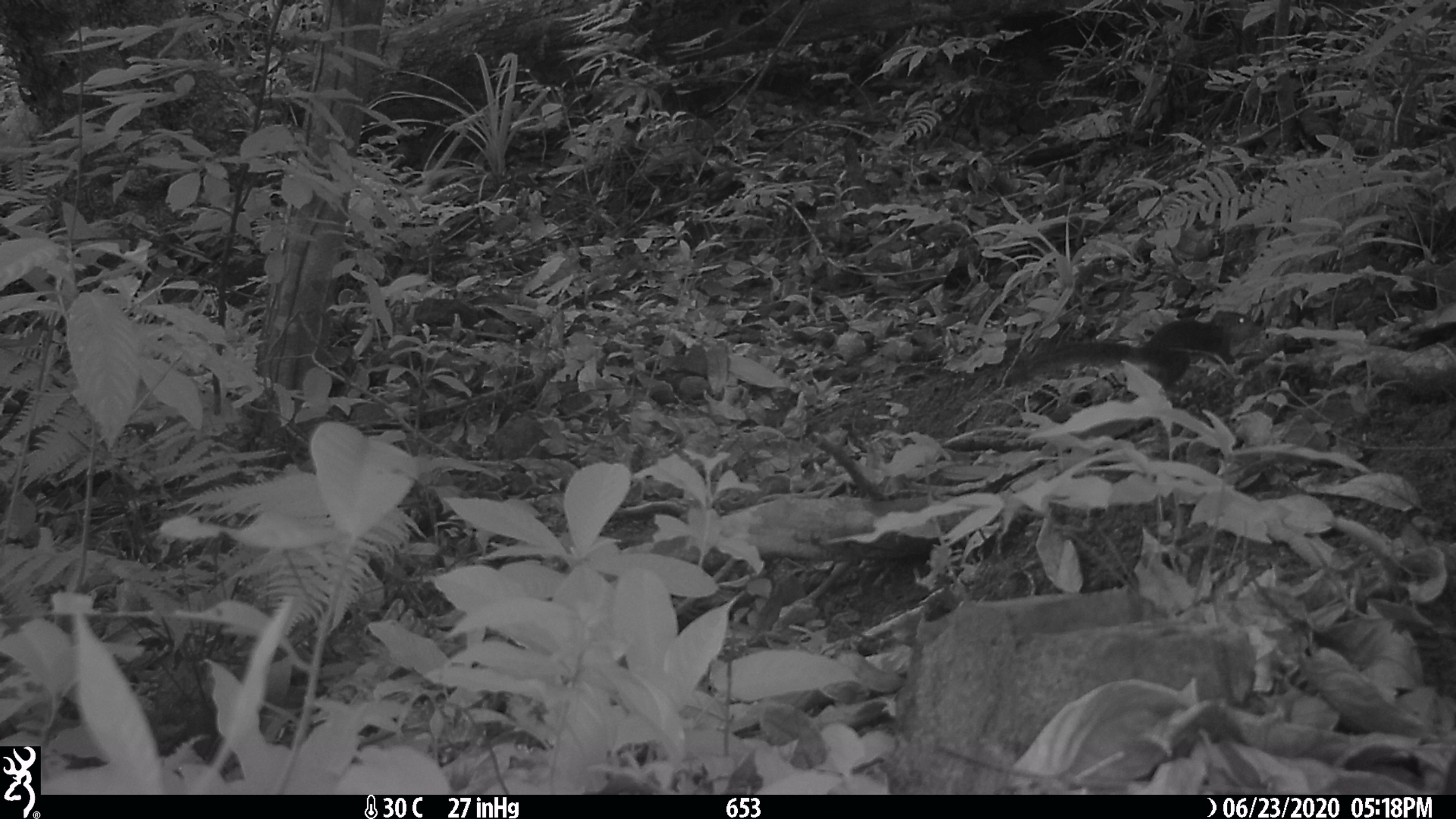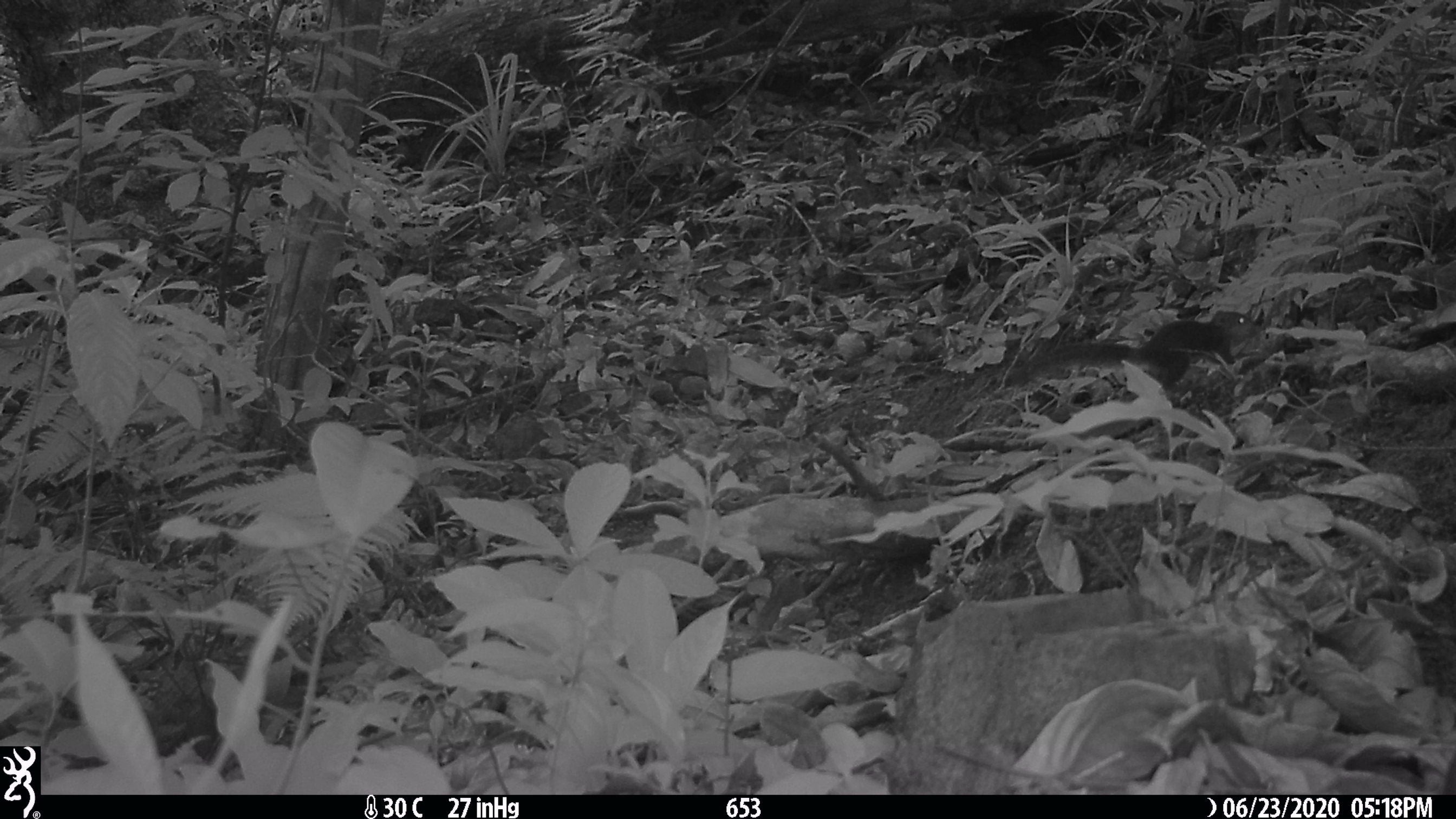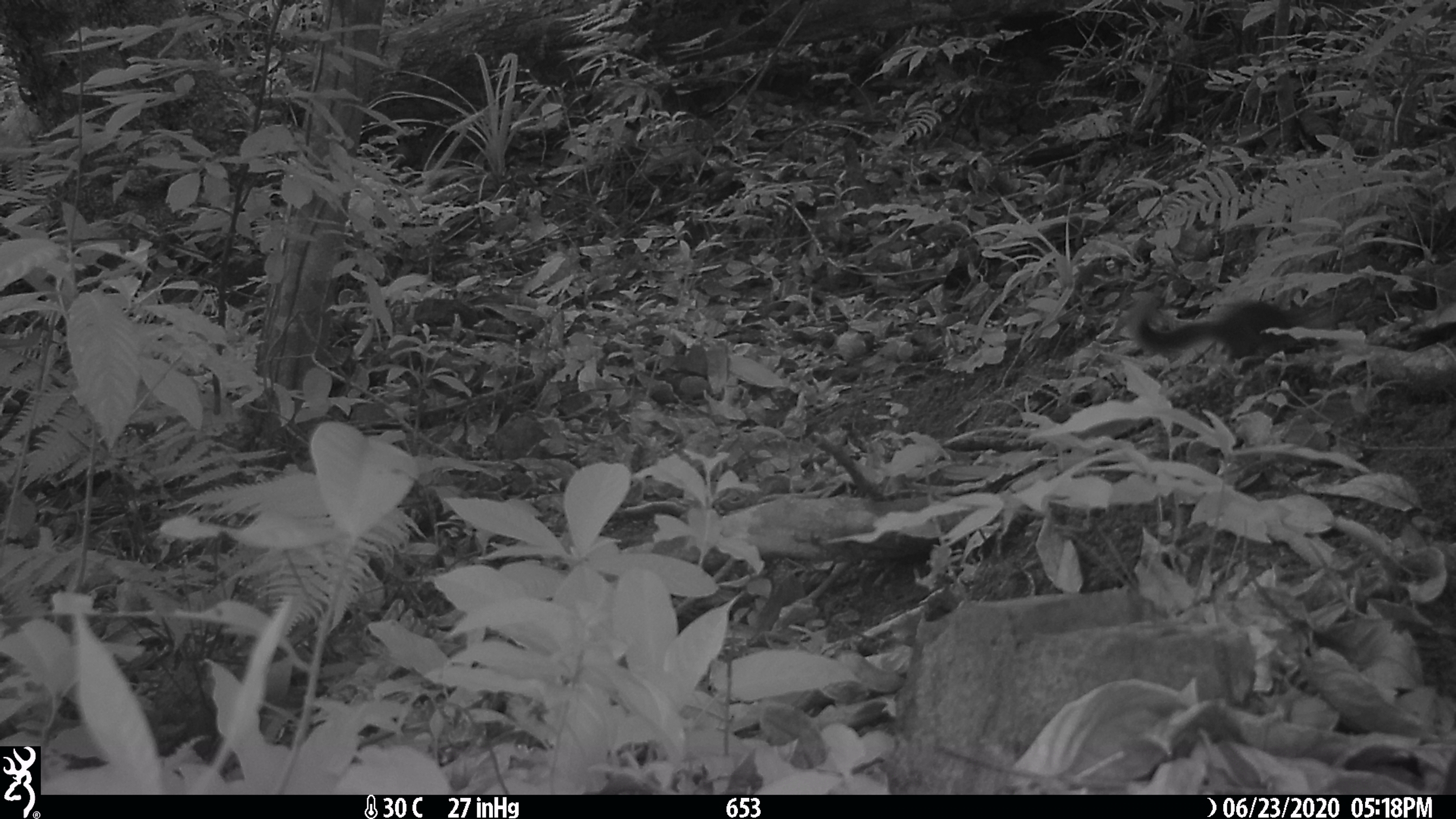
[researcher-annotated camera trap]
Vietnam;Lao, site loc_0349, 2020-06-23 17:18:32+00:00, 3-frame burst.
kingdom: Animalia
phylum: Chordata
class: Mammalia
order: Rodentia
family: Sciuridae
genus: Dremomys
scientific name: Dremomys rufigenis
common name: red-cheeked squirrel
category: red cheeked squirrel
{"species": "red cheeked squirrel (red-cheeked squirrel) (Dremomys rufigenis)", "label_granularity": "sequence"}